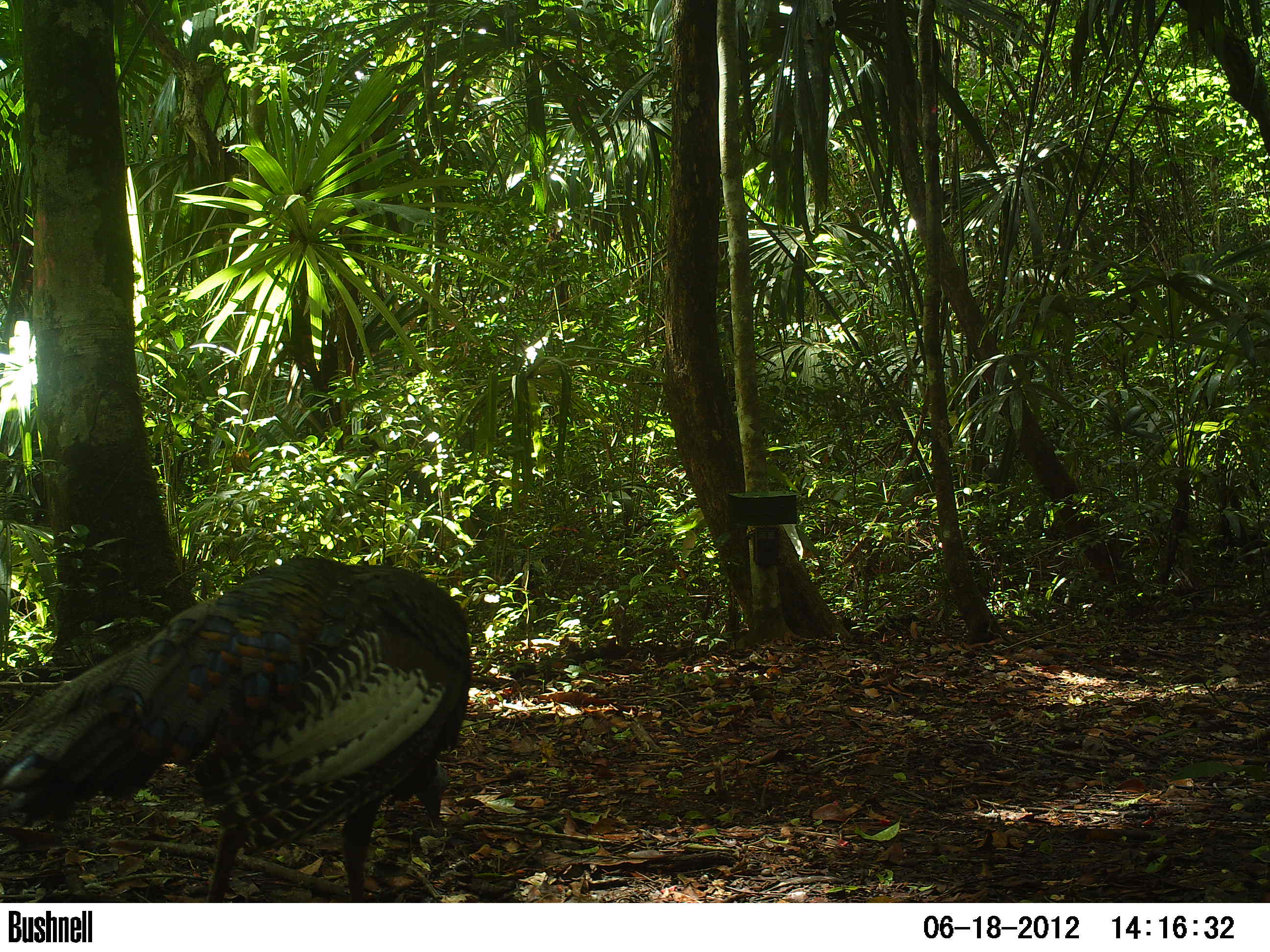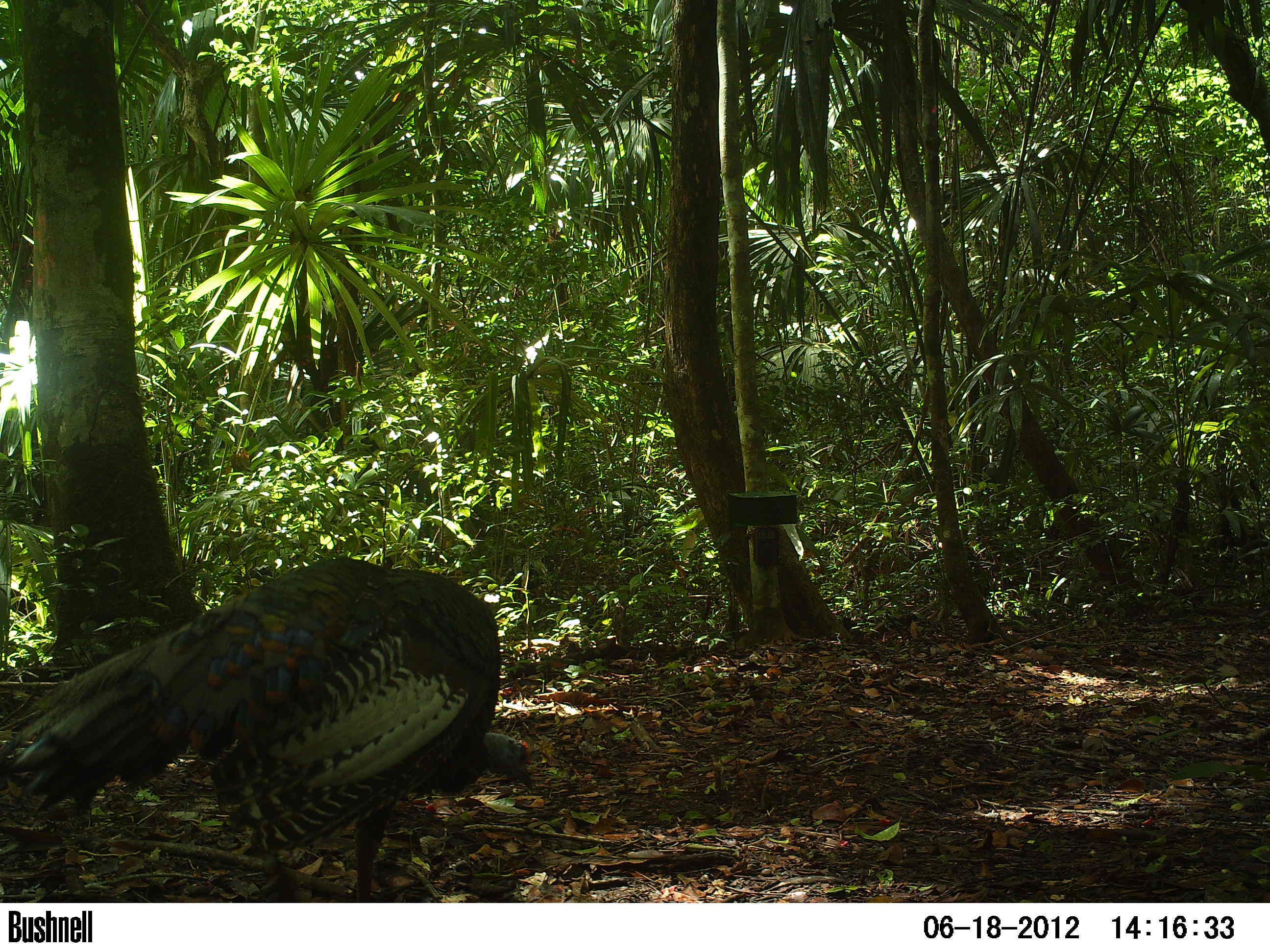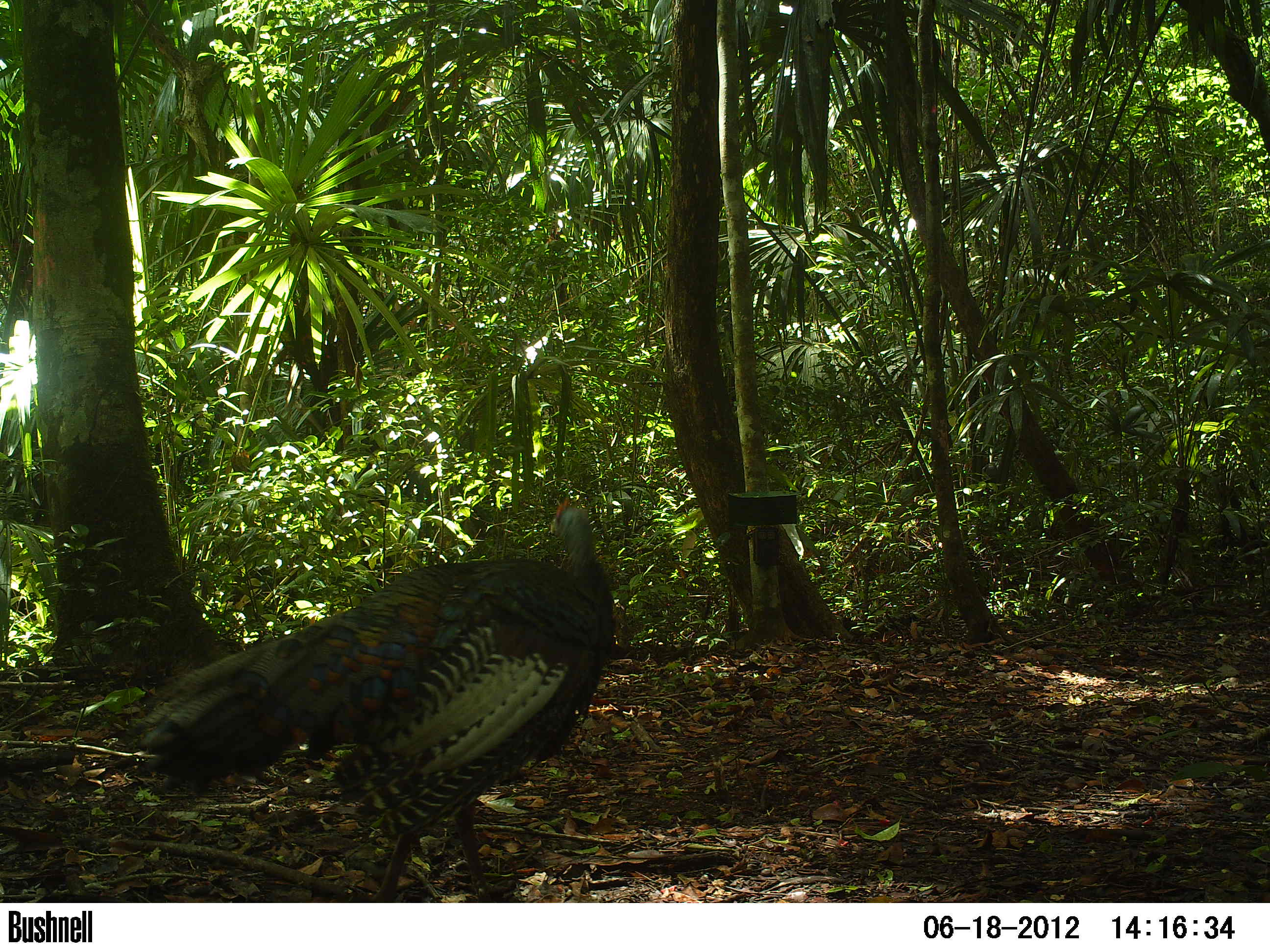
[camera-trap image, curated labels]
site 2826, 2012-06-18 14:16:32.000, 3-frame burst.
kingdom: Animalia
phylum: Chordata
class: Aves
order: Galliformes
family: Phasianidae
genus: Meleagris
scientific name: Meleagris ocellata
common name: ocellated turkey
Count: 1.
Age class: adult.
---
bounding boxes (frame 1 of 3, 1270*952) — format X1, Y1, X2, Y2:
meleagris ocellata: 0, 555, 471, 903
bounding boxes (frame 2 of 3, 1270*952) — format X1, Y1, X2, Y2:
meleagris ocellata: 8, 553, 502, 902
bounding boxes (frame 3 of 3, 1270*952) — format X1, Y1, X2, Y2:
meleagris ocellata: 128, 495, 616, 902